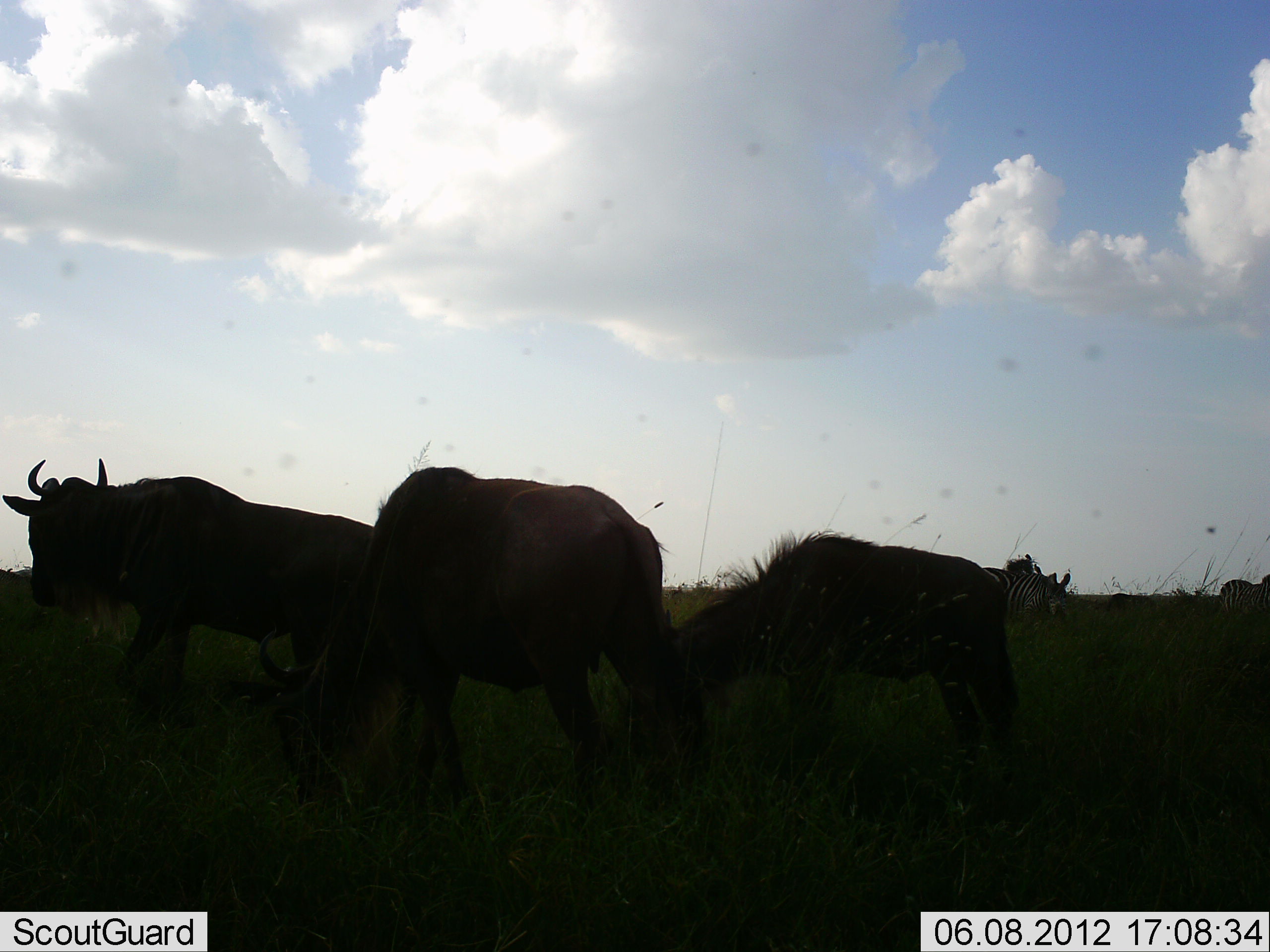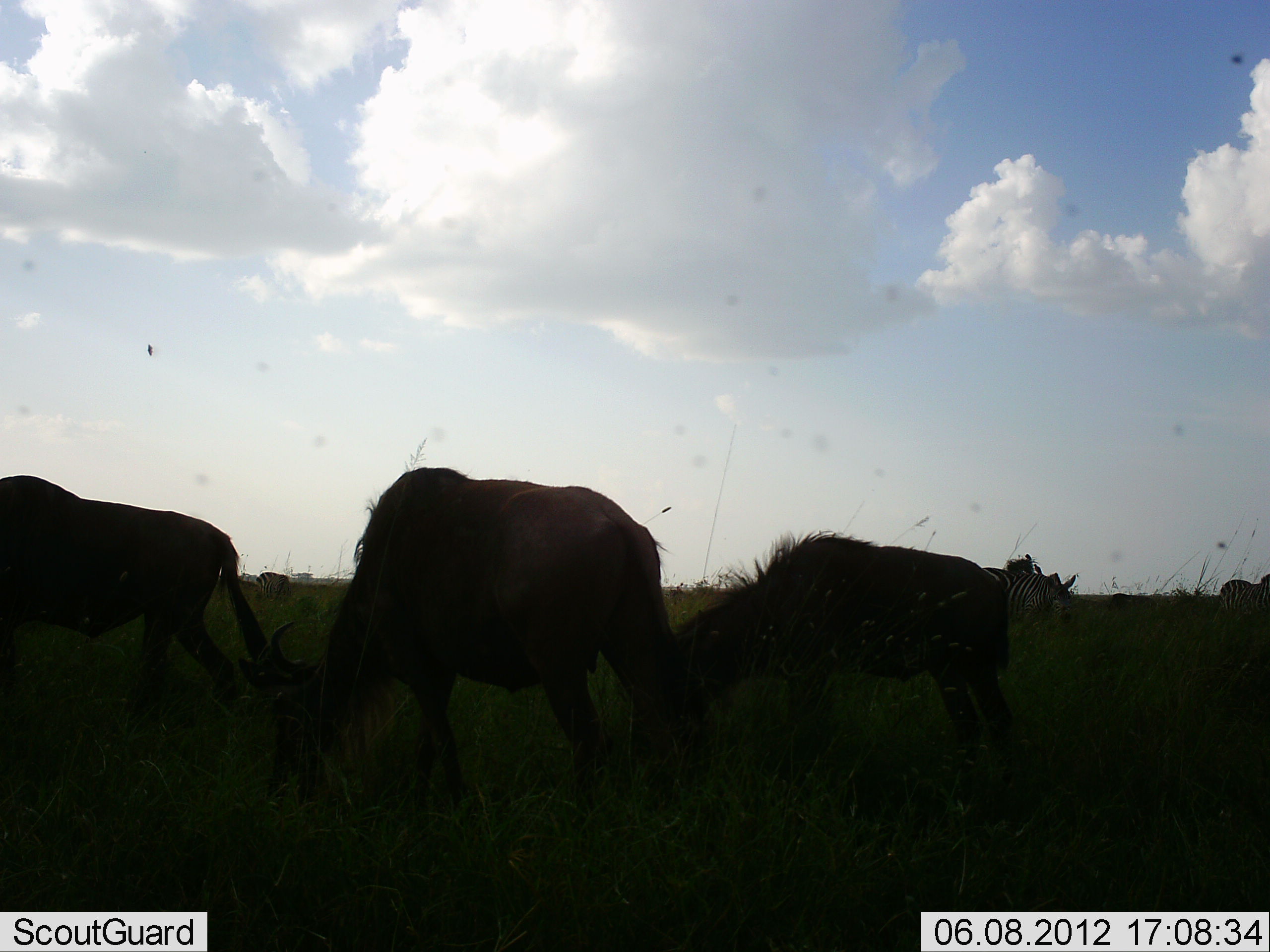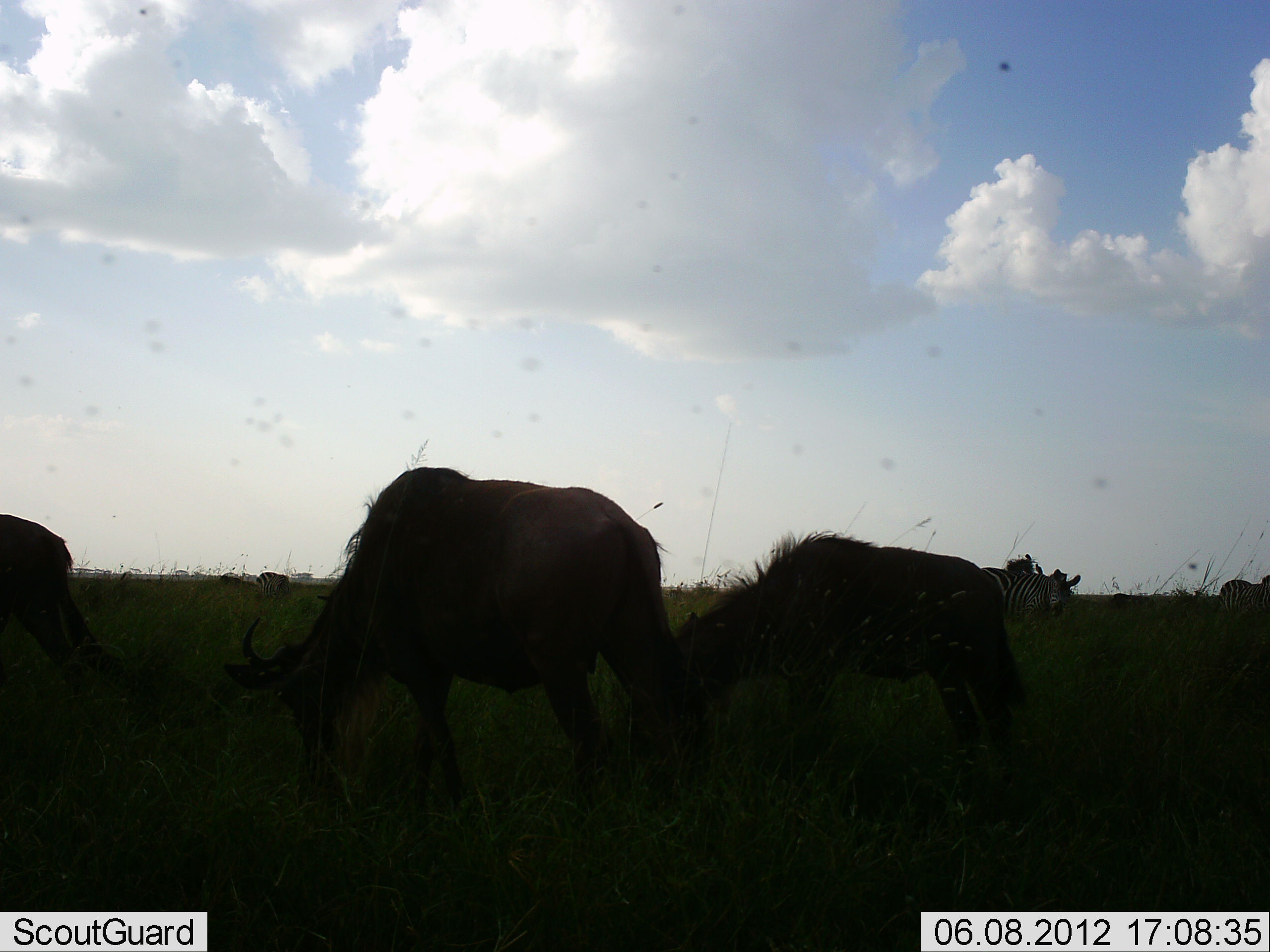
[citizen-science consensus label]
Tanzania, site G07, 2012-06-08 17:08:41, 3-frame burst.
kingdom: Animalia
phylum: Chordata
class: Mammalia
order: Artiodactyla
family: Bovidae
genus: Connochaetes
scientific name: Connochaetes taurinus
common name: blue wildebeest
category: wildebeest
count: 3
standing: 32%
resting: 0%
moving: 42%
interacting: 5%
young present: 26%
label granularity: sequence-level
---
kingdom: Animalia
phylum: Chordata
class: Mammalia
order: Perissodactyla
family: Equidae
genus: Equus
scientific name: Equus quagga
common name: plains zebra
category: zebra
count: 3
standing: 73%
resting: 9%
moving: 9%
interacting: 0%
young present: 0%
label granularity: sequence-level